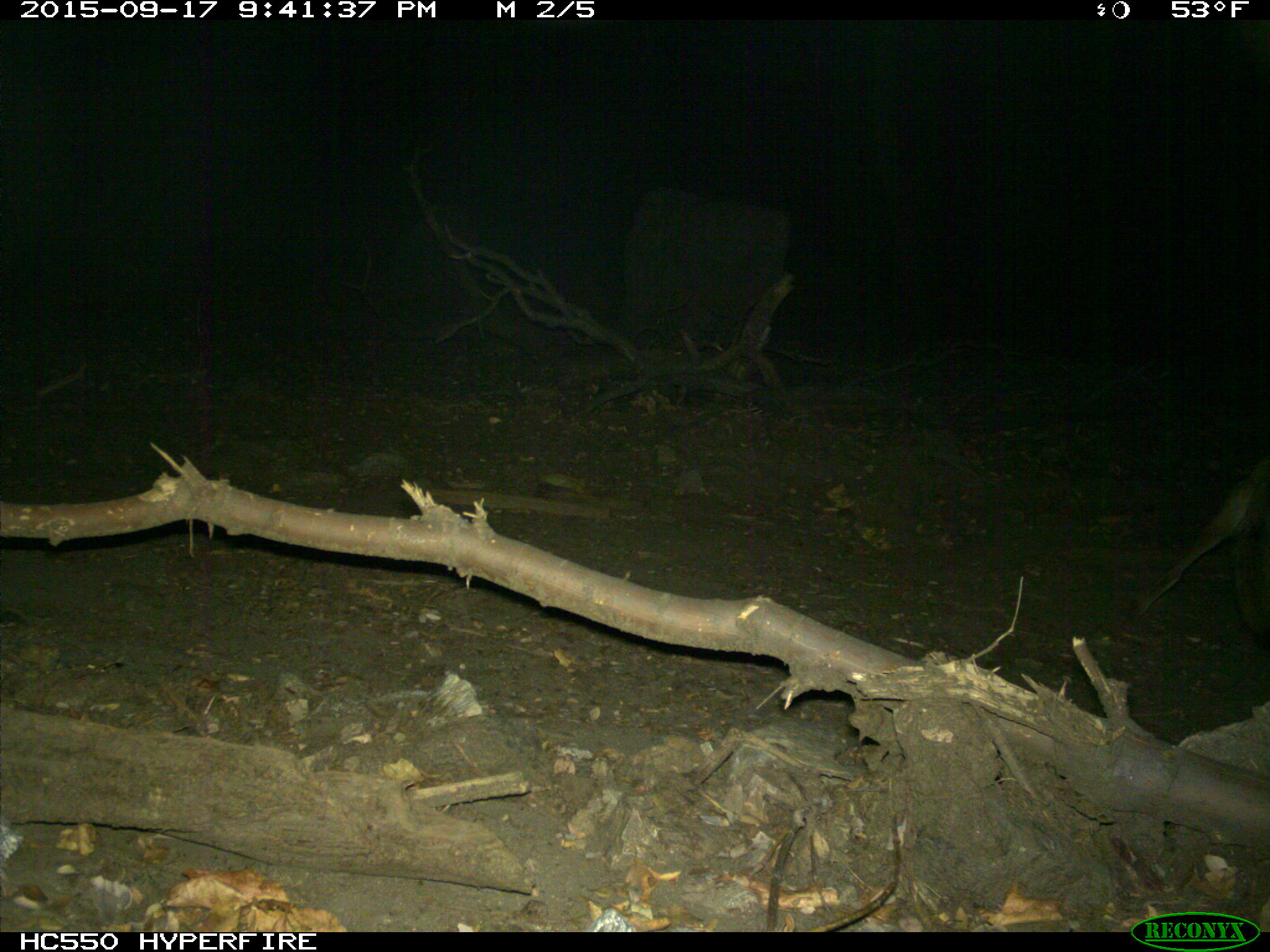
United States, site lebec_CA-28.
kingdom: Animalia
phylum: Chordata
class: Mammalia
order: Carnivora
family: Canidae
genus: Canis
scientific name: Canis latrans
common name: coyote